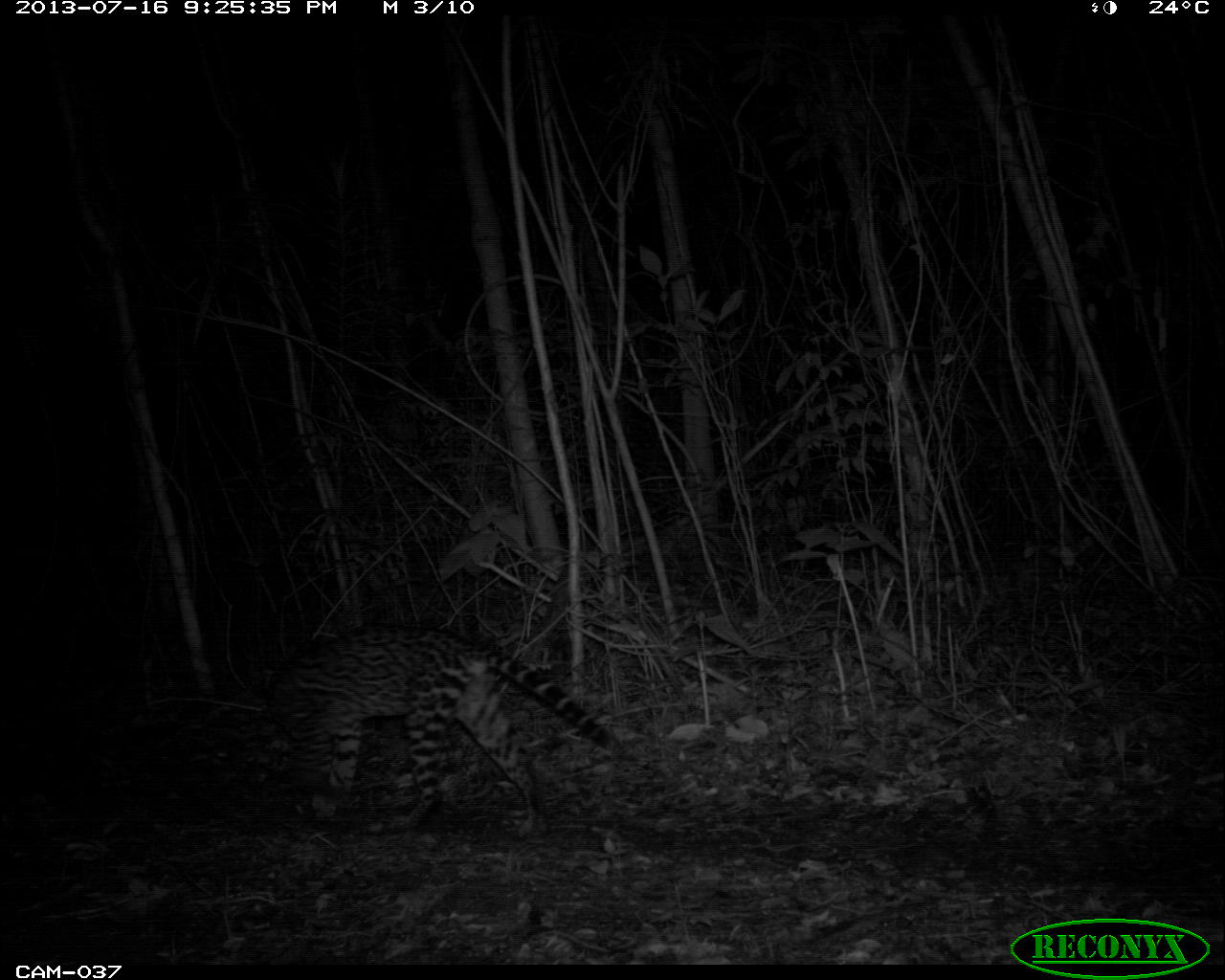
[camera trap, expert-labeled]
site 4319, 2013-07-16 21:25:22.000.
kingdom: Animalia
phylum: Chordata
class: Mammalia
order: Carnivora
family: Felidae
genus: Leopardus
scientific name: Leopardus pardalis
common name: ocelot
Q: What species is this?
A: Leopardus pardalis (ocelot).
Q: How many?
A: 1.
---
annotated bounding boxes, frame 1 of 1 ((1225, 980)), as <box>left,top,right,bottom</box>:
leopardus pardalis: <box>262,622,614,843</box>